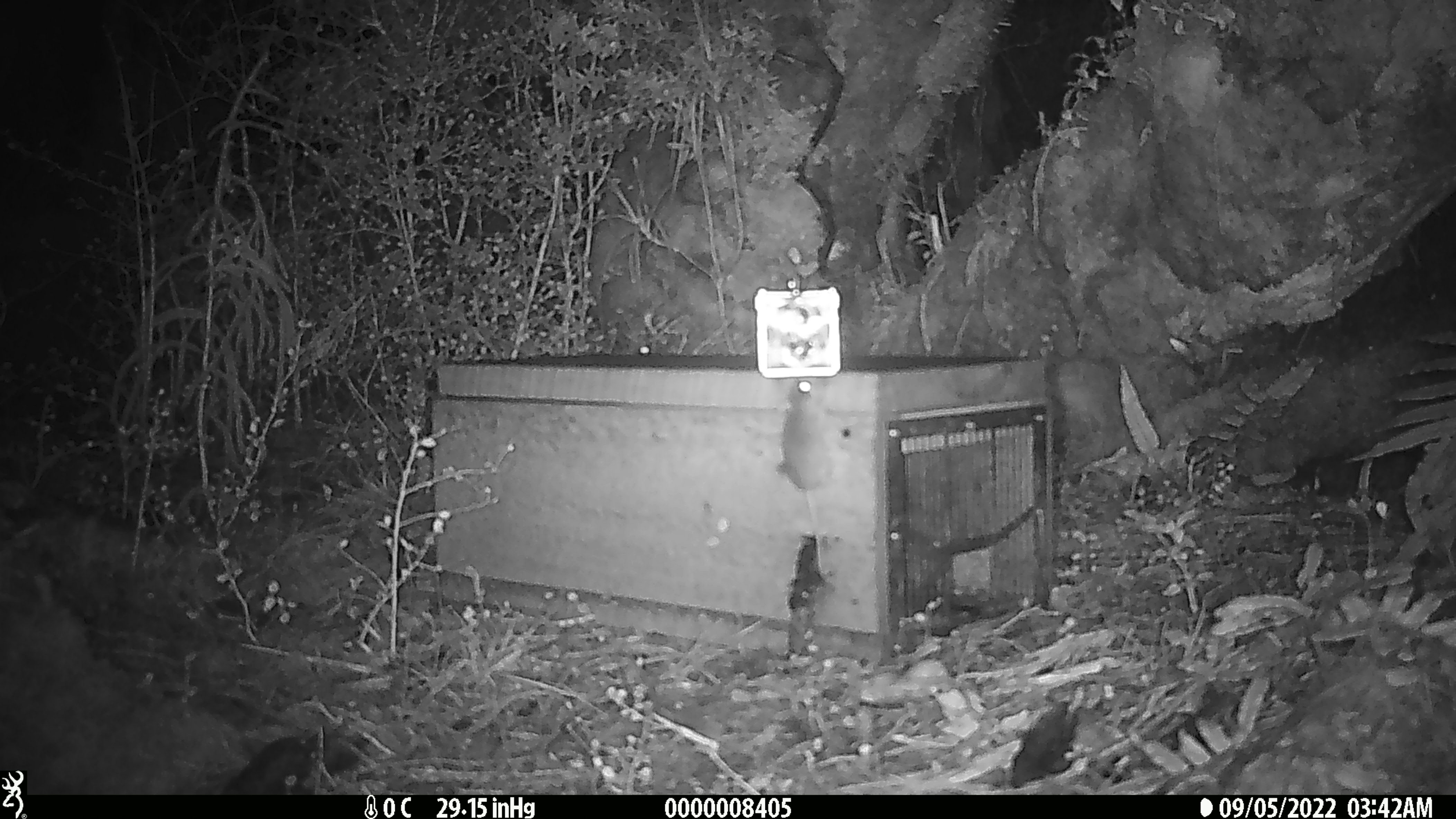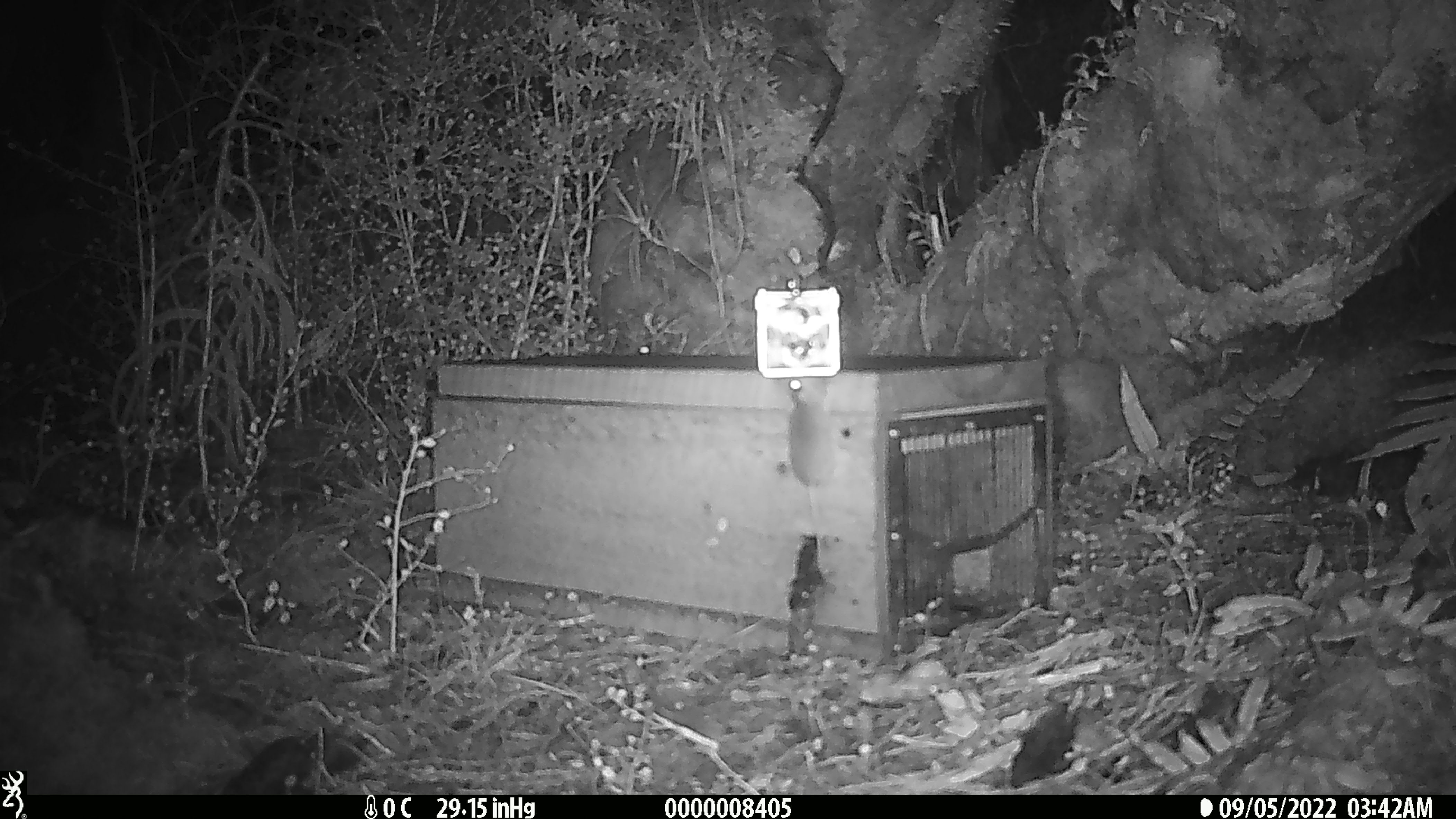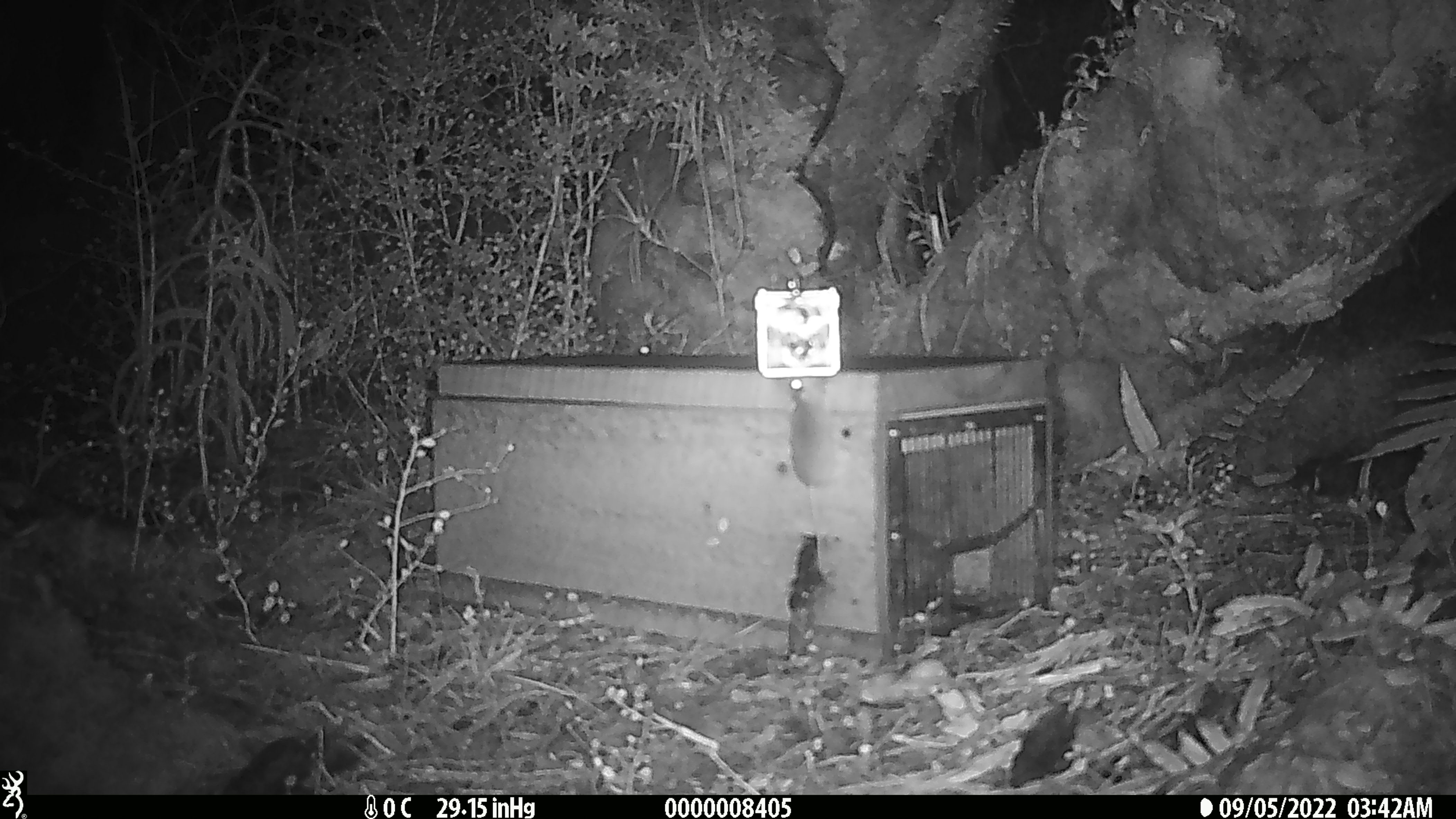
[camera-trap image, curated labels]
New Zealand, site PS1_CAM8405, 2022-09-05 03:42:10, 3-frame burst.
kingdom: Animalia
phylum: Chordata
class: Mammalia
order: Rodentia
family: Muridae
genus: Mus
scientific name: Mus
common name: mouse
Mouse (Mus).